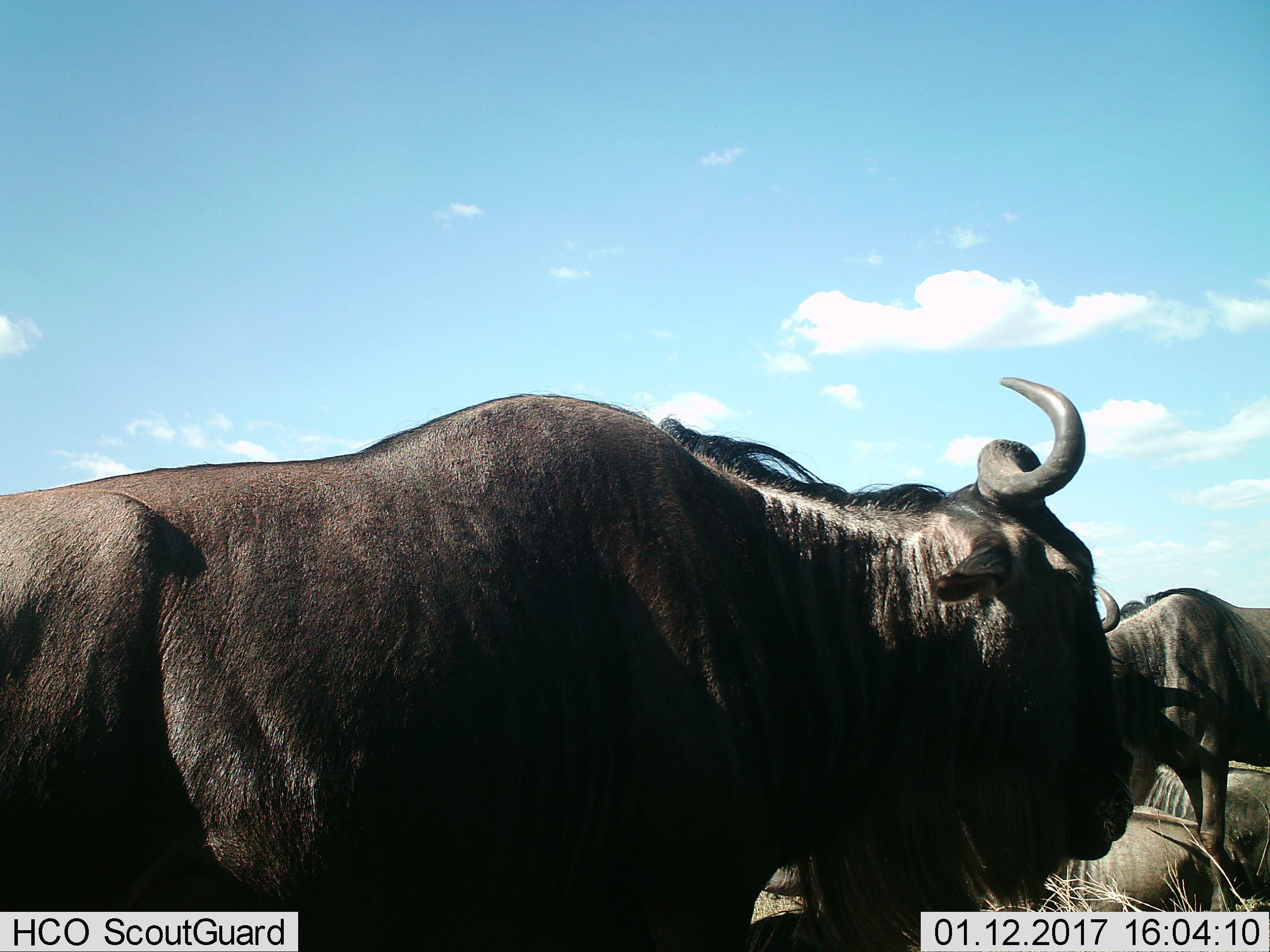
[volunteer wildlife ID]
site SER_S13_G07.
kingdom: Animalia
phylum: Chordata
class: Mammalia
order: Artiodactyla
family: Bovidae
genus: Connochaetes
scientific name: Connochaetes taurinus taurinus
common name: blue wildebeest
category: wildebeestblue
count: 3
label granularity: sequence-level